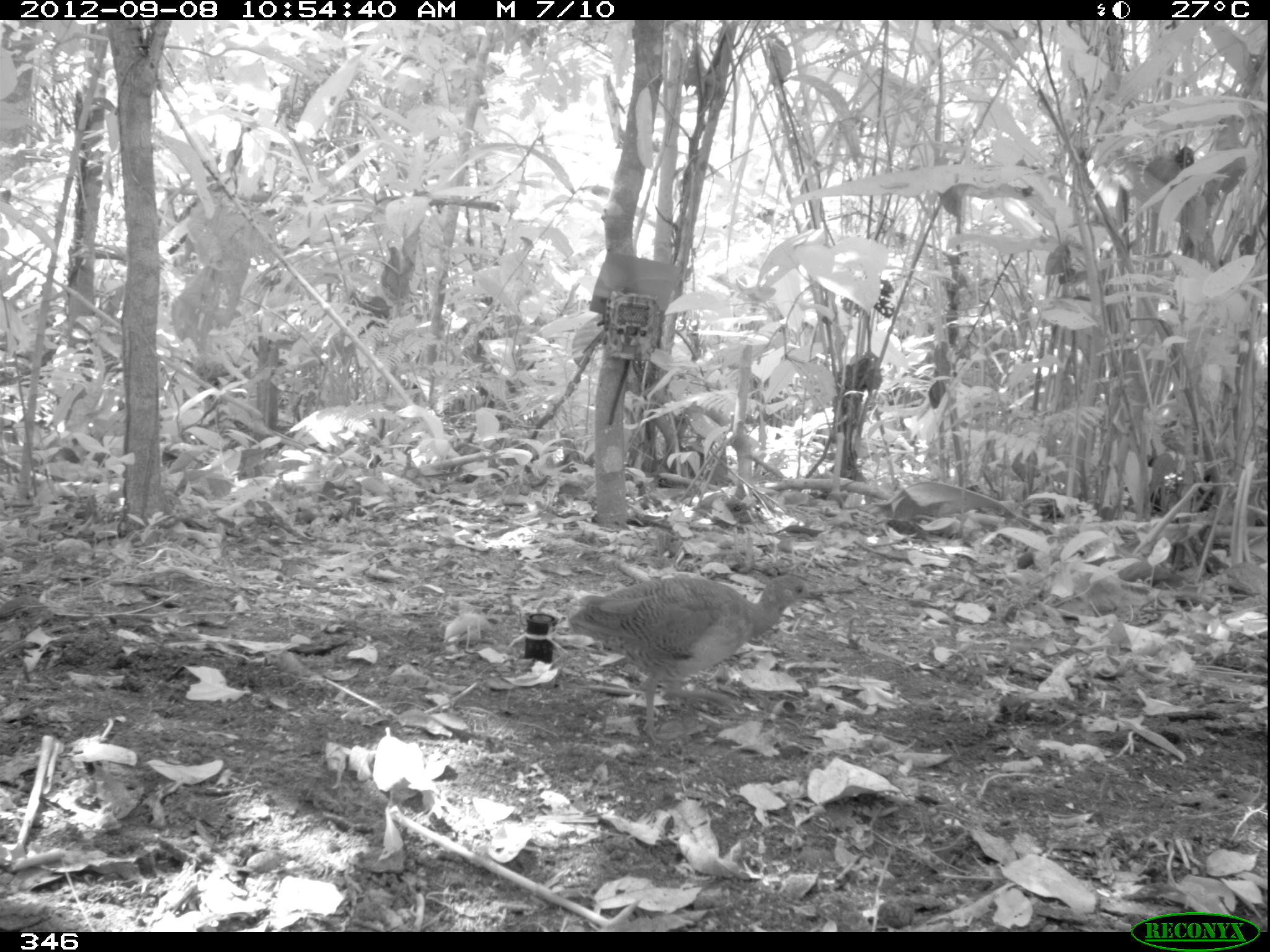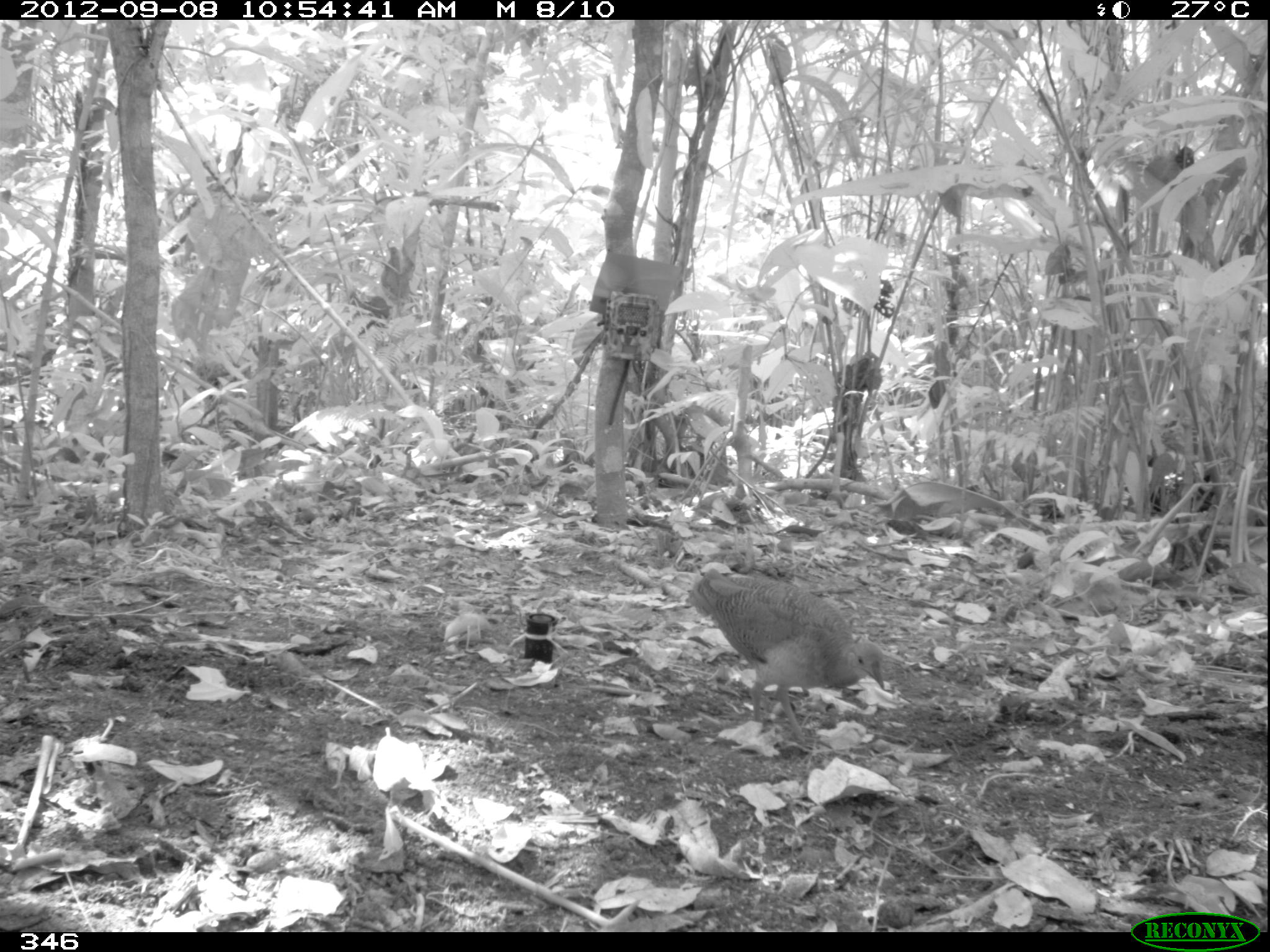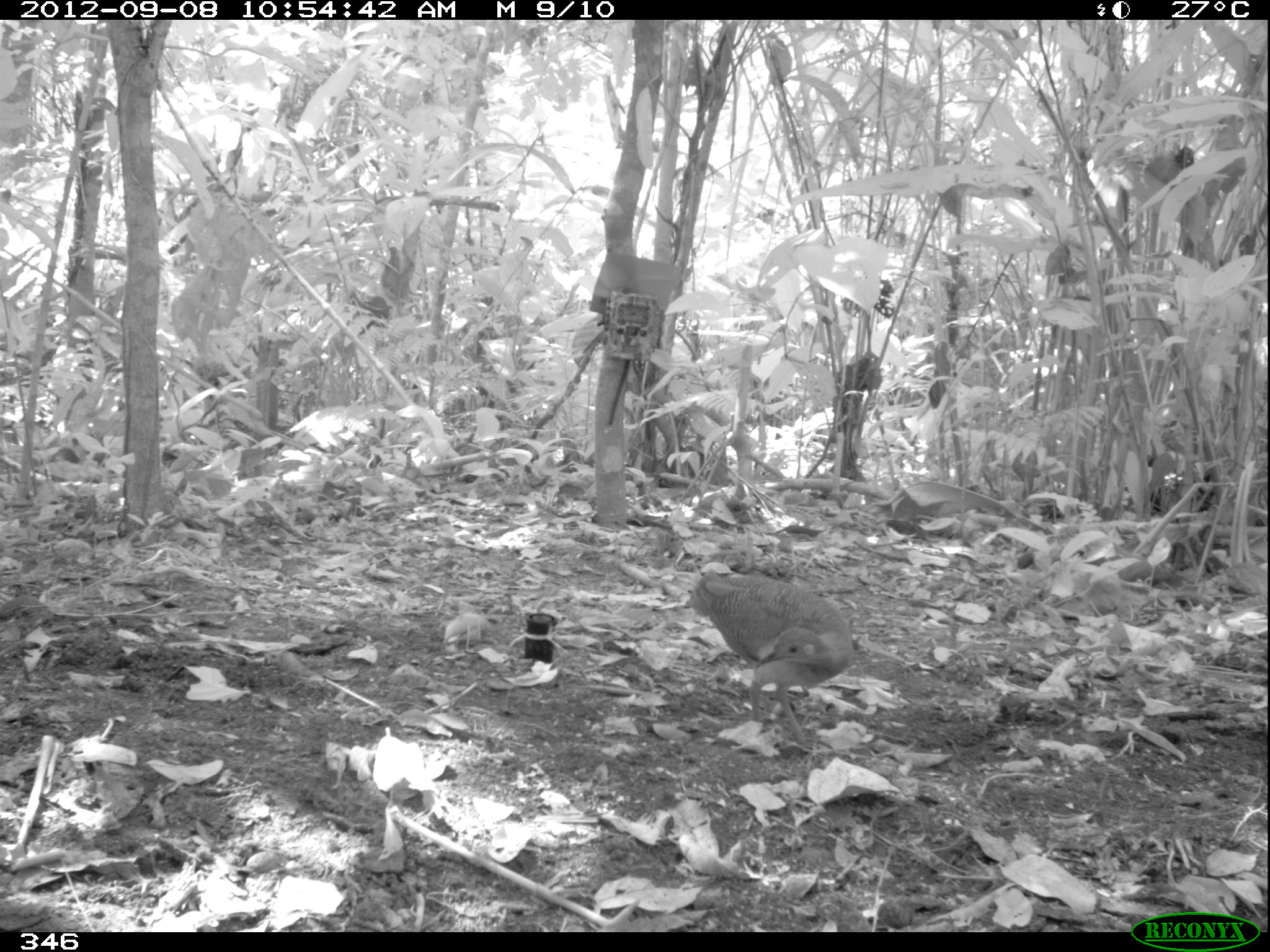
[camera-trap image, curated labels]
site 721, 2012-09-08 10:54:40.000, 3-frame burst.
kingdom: Animalia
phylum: Chordata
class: Aves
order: Galliformes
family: Phasianidae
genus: Alectoris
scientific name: Alectoris rufa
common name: red-legged partridge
Alectoris rufa (red-legged partridge).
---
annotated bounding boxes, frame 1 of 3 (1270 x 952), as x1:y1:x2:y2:
alectoris rufa: 567:576:824:743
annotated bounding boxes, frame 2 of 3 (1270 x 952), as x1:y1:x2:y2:
alectoris rufa: 686:566:886:748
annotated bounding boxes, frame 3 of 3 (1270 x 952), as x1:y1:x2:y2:
alectoris rufa: 686:569:855:747